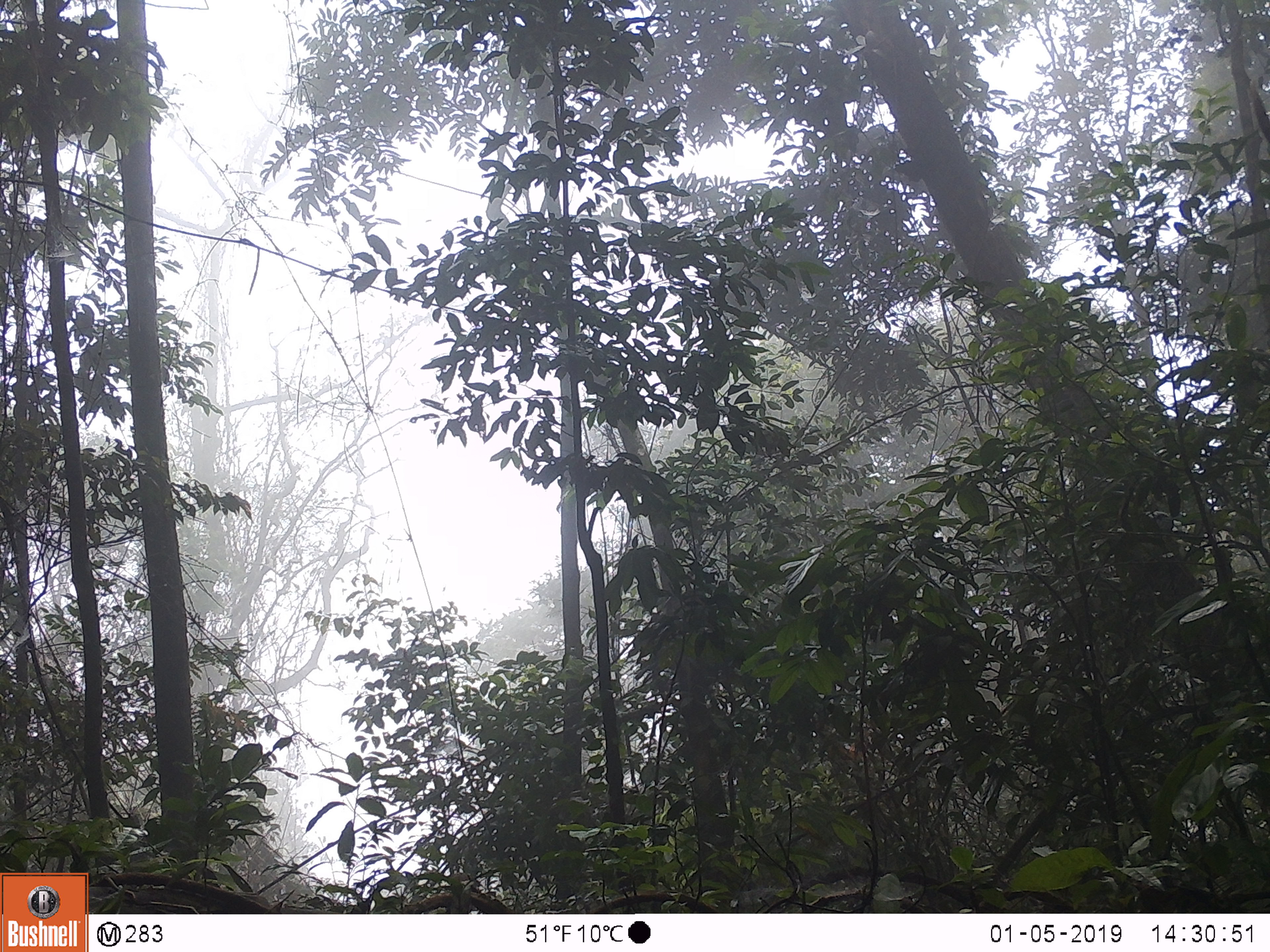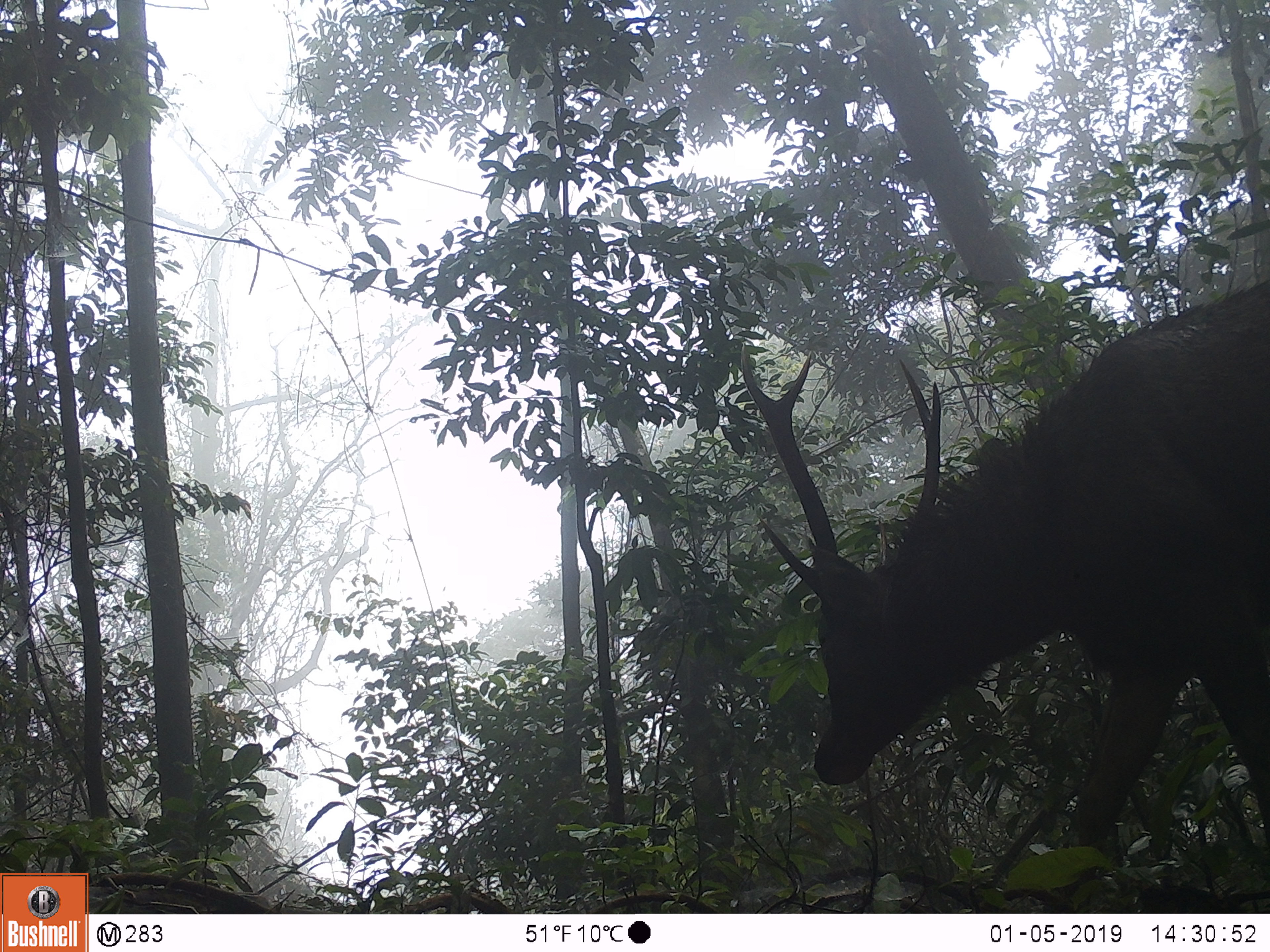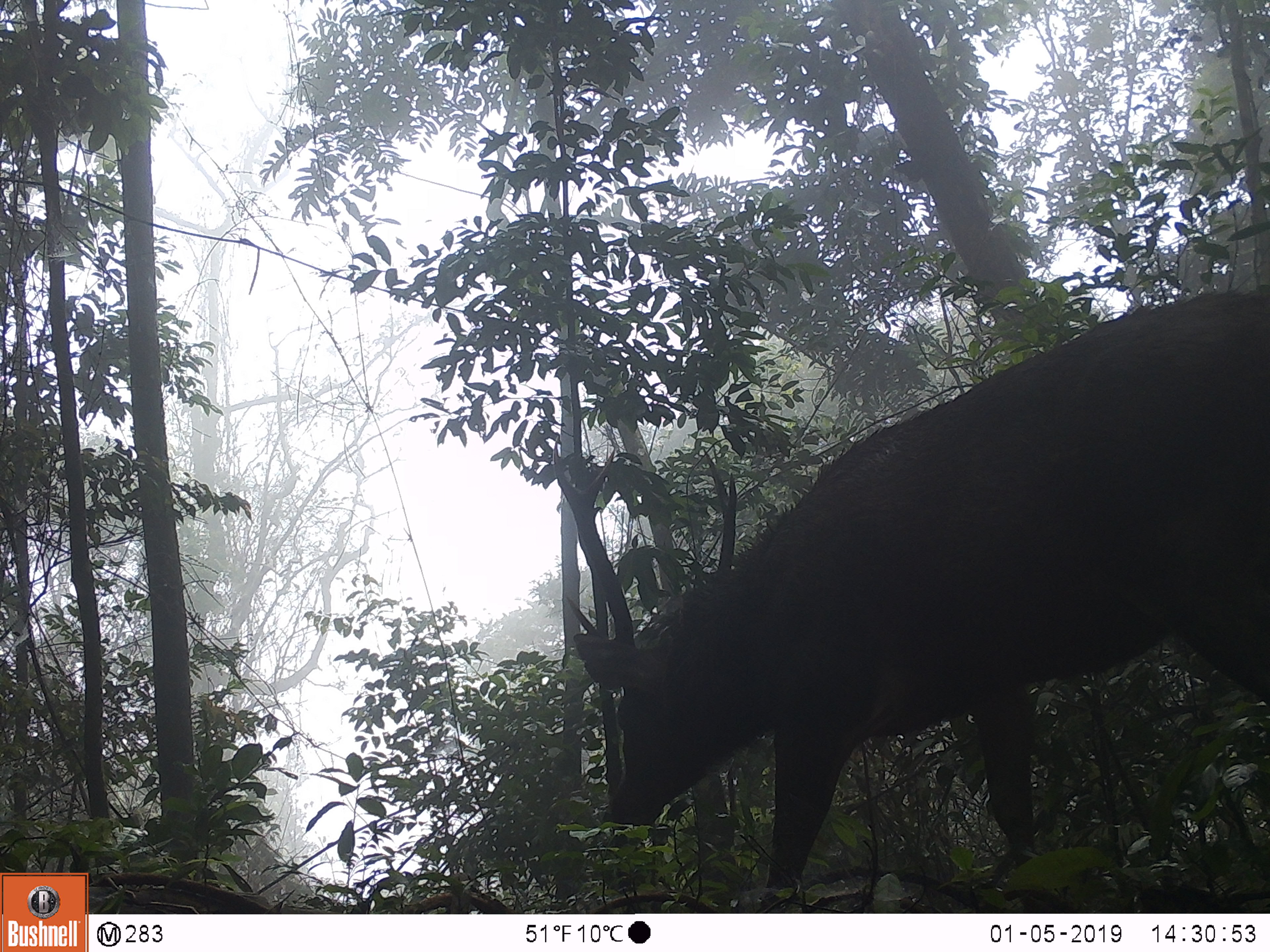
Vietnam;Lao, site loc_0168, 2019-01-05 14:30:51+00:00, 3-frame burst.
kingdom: Animalia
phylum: Chordata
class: Mammalia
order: Artiodactyla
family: Cervidae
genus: Rusa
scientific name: Rusa unicolor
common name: sambar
Sambar (Rusa unicolor). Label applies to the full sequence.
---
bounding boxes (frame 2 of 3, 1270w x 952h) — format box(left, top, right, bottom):
sambar: box(739, 276, 1270, 897)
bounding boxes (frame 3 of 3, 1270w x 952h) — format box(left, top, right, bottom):
sambar: box(552, 286, 1270, 912)